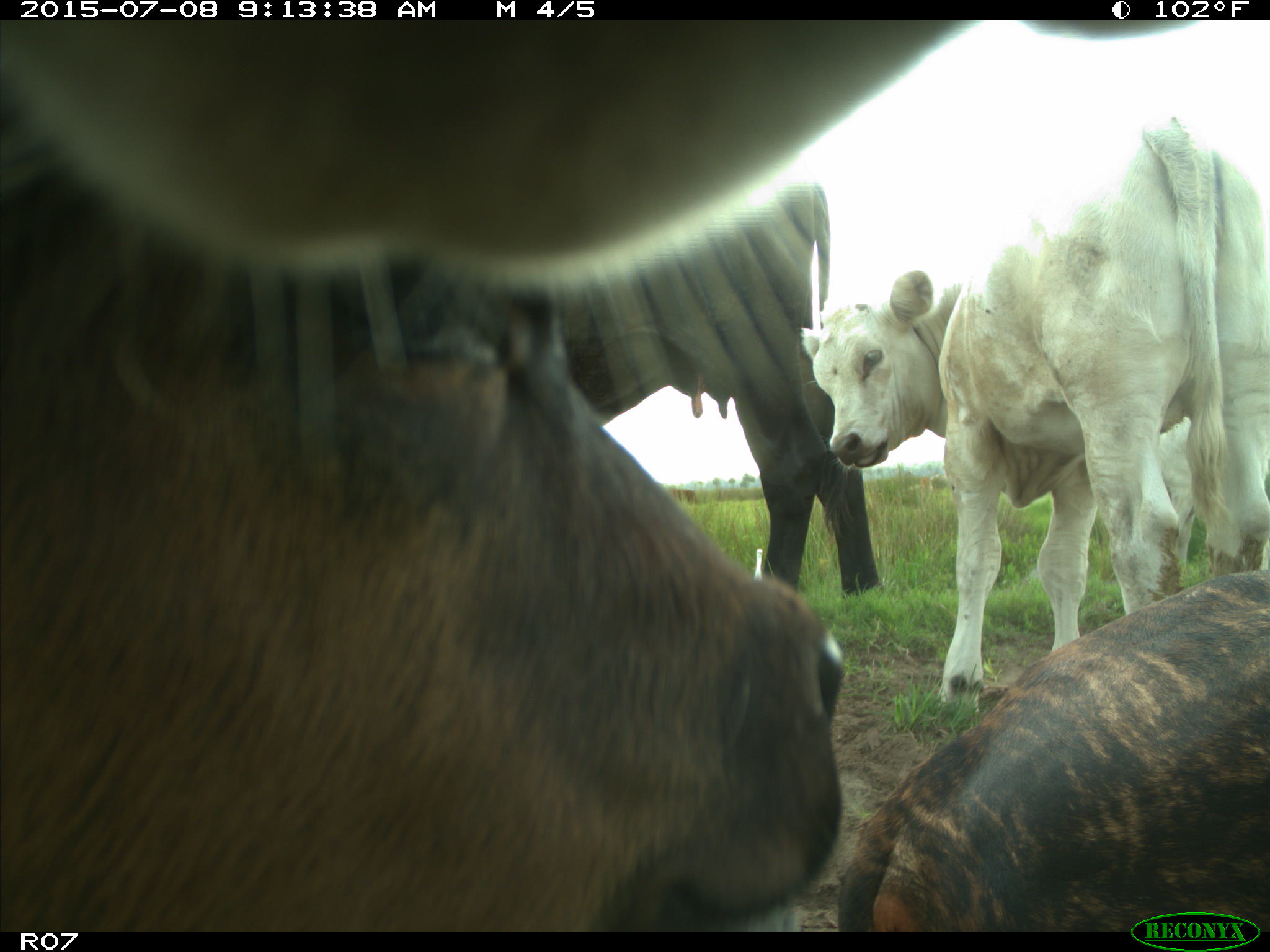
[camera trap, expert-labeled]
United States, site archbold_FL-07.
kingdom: Animalia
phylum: Chordata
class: Mammalia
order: Artiodactyla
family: Bovidae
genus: Bos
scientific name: Bos taurus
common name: domestic cow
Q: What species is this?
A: Bos taurus (domestic cow).